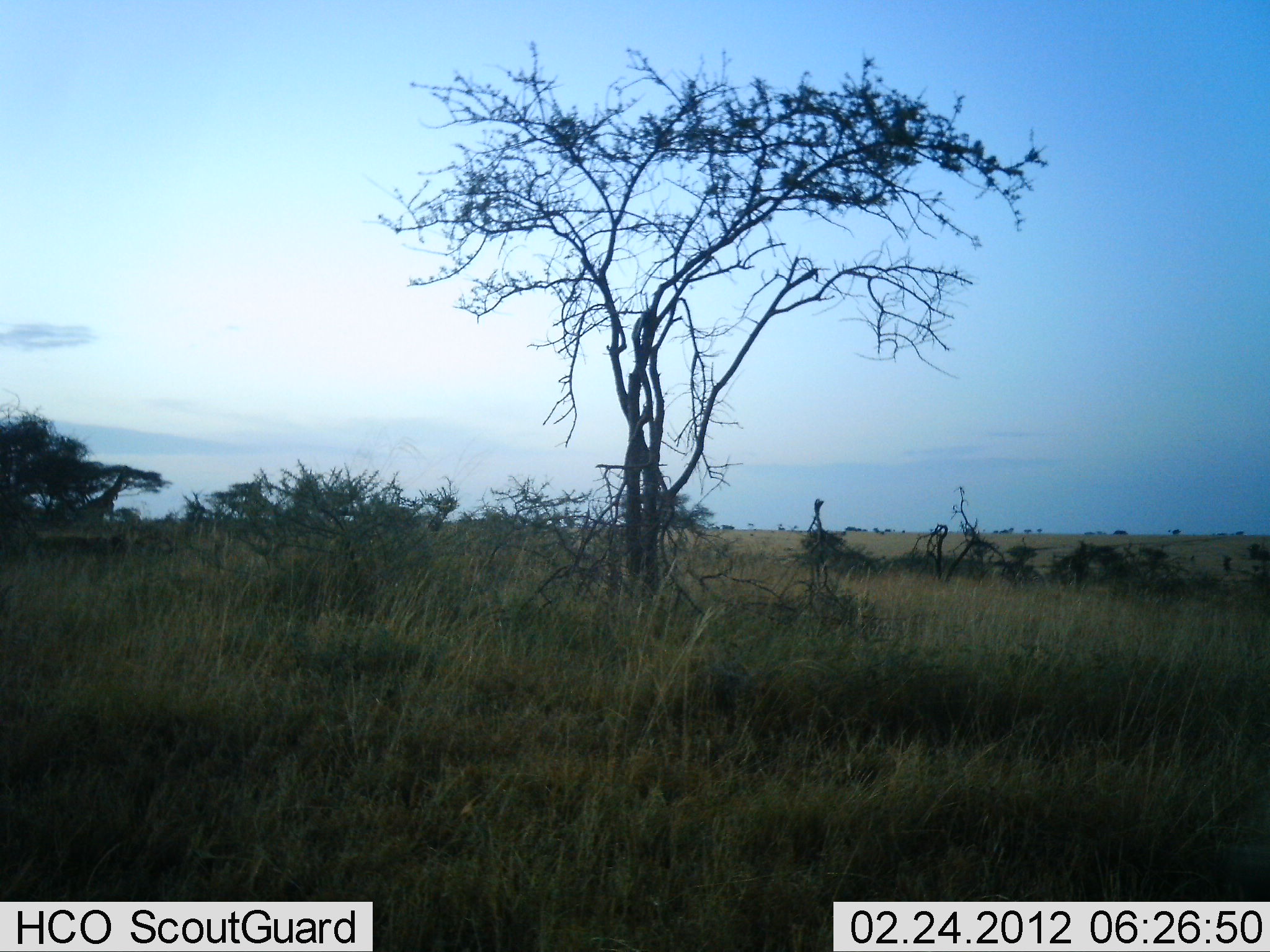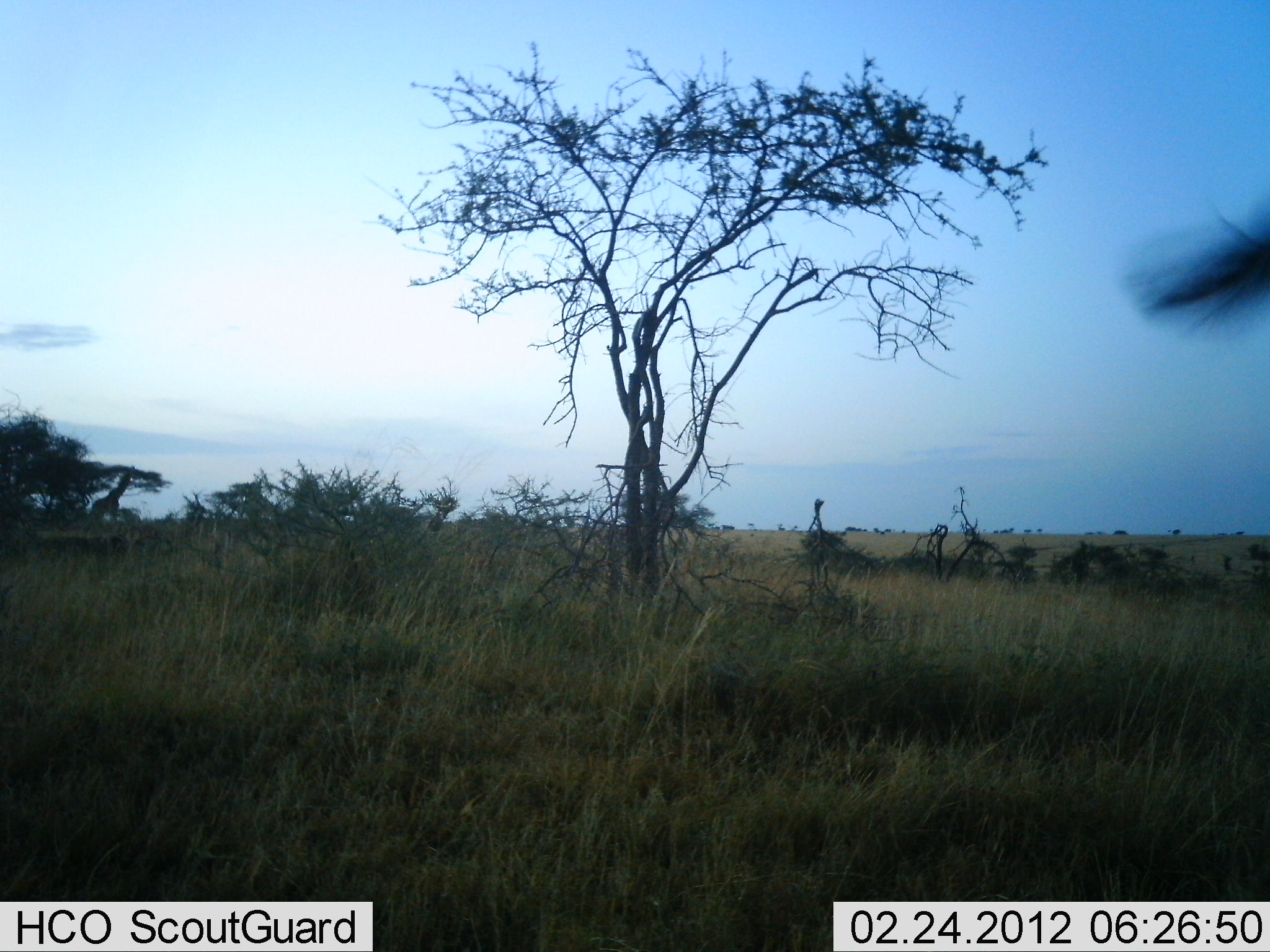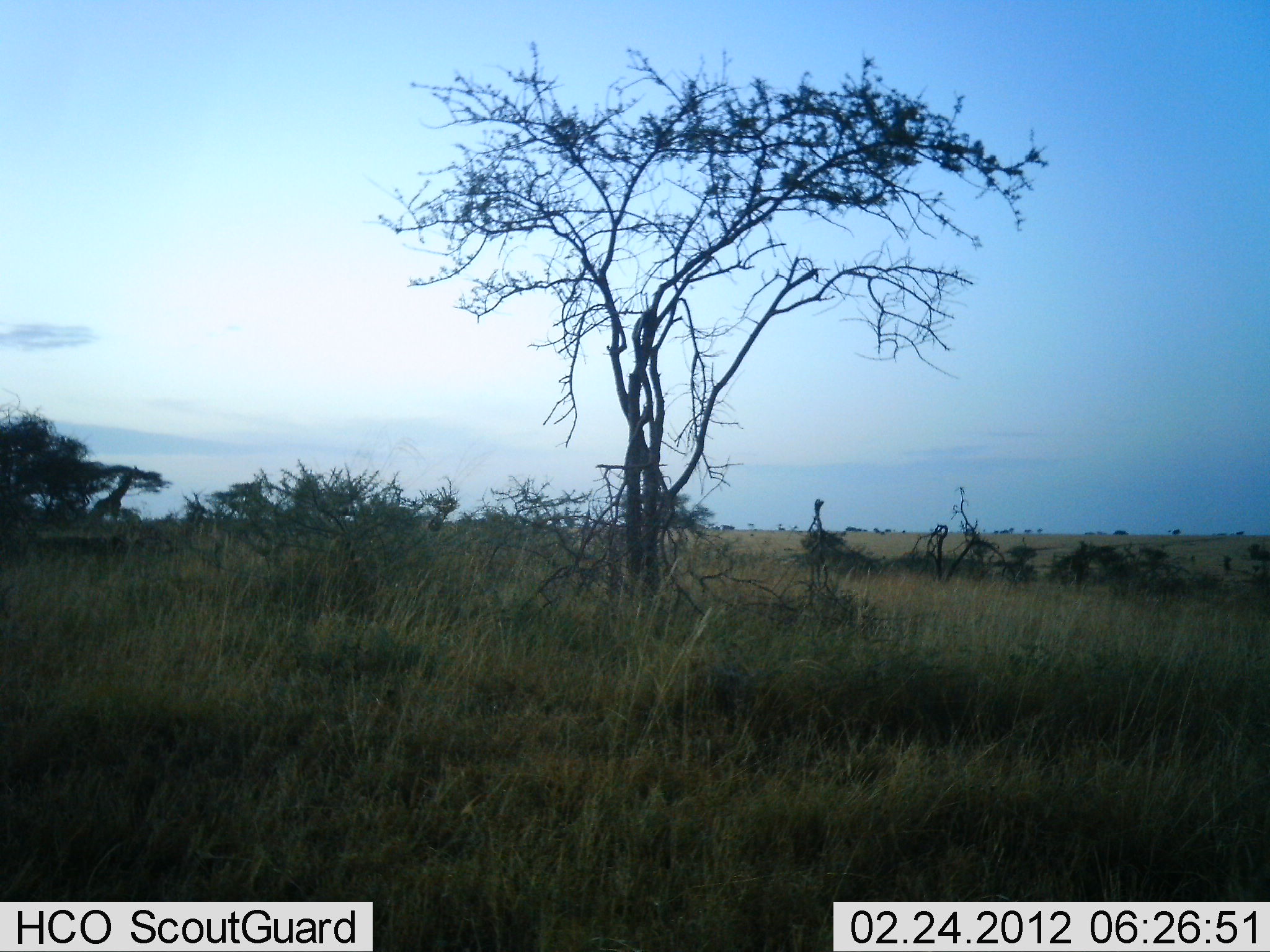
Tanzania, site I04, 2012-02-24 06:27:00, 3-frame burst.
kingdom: Animalia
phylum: Chordata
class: Mammalia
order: Artiodactyla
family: Giraffidae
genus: Giraffa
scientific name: Giraffa camelopardalis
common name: giraffe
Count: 1.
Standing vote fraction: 21%.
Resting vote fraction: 0%.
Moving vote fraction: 63%.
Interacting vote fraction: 0%.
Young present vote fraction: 0%.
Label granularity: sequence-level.